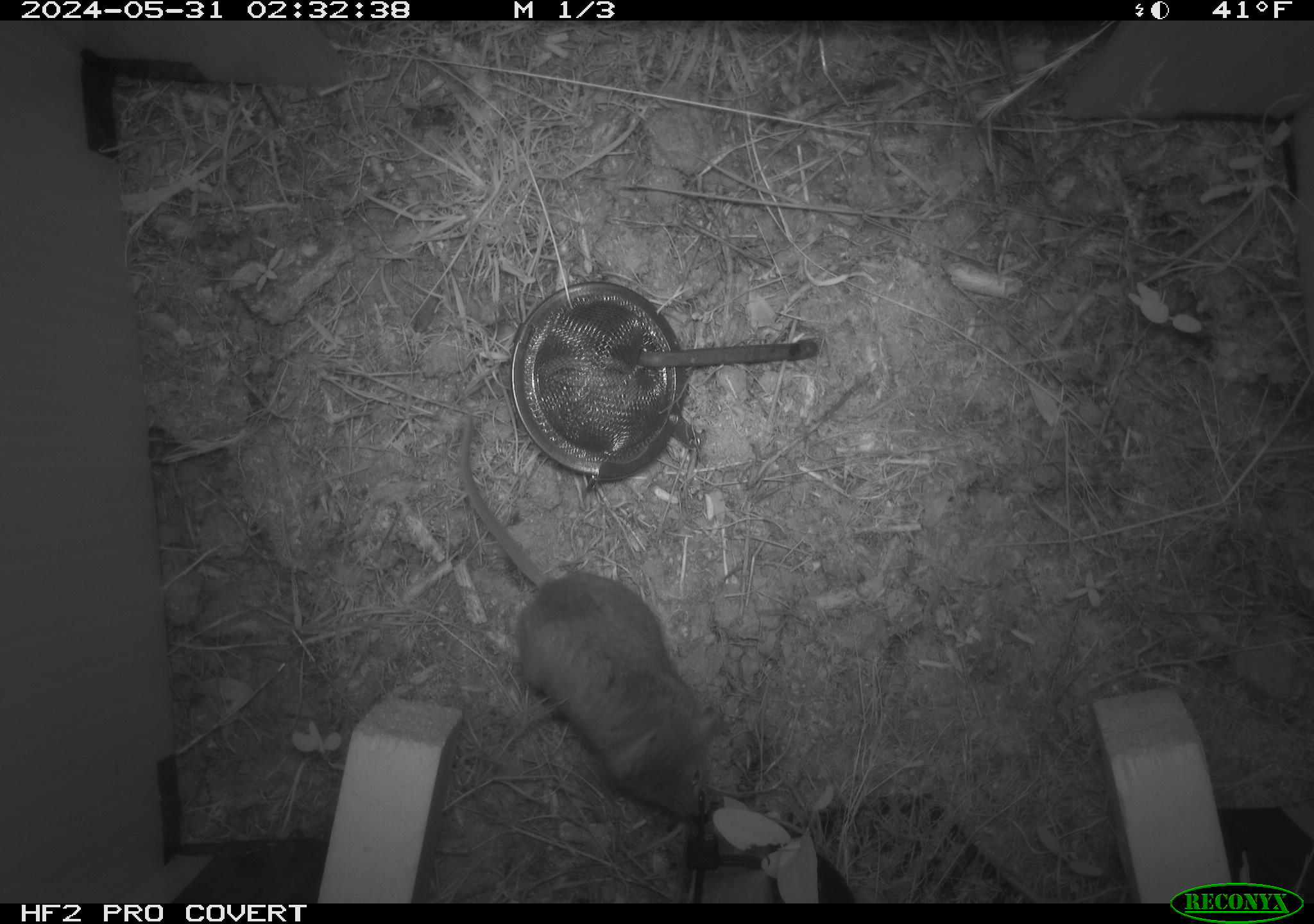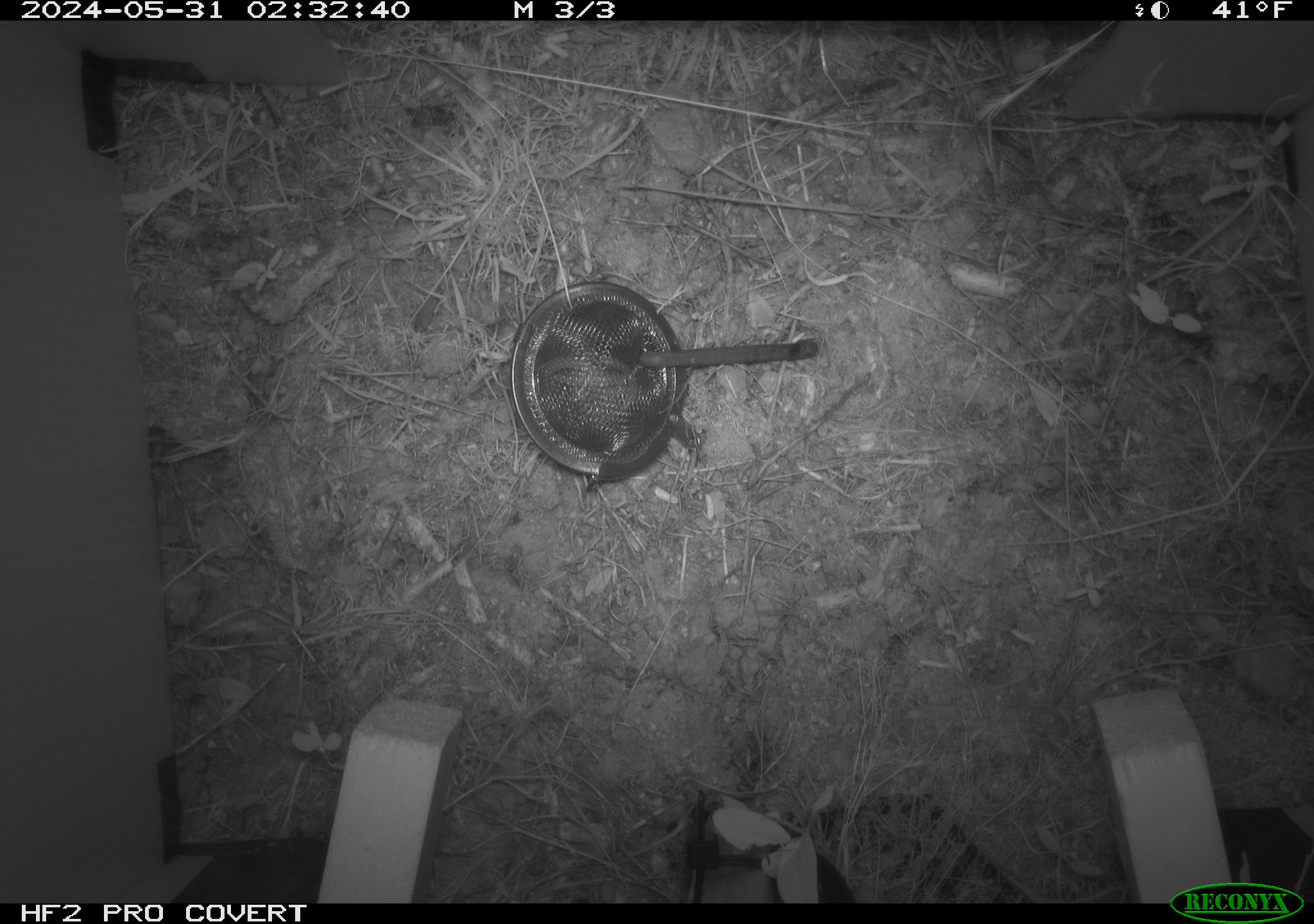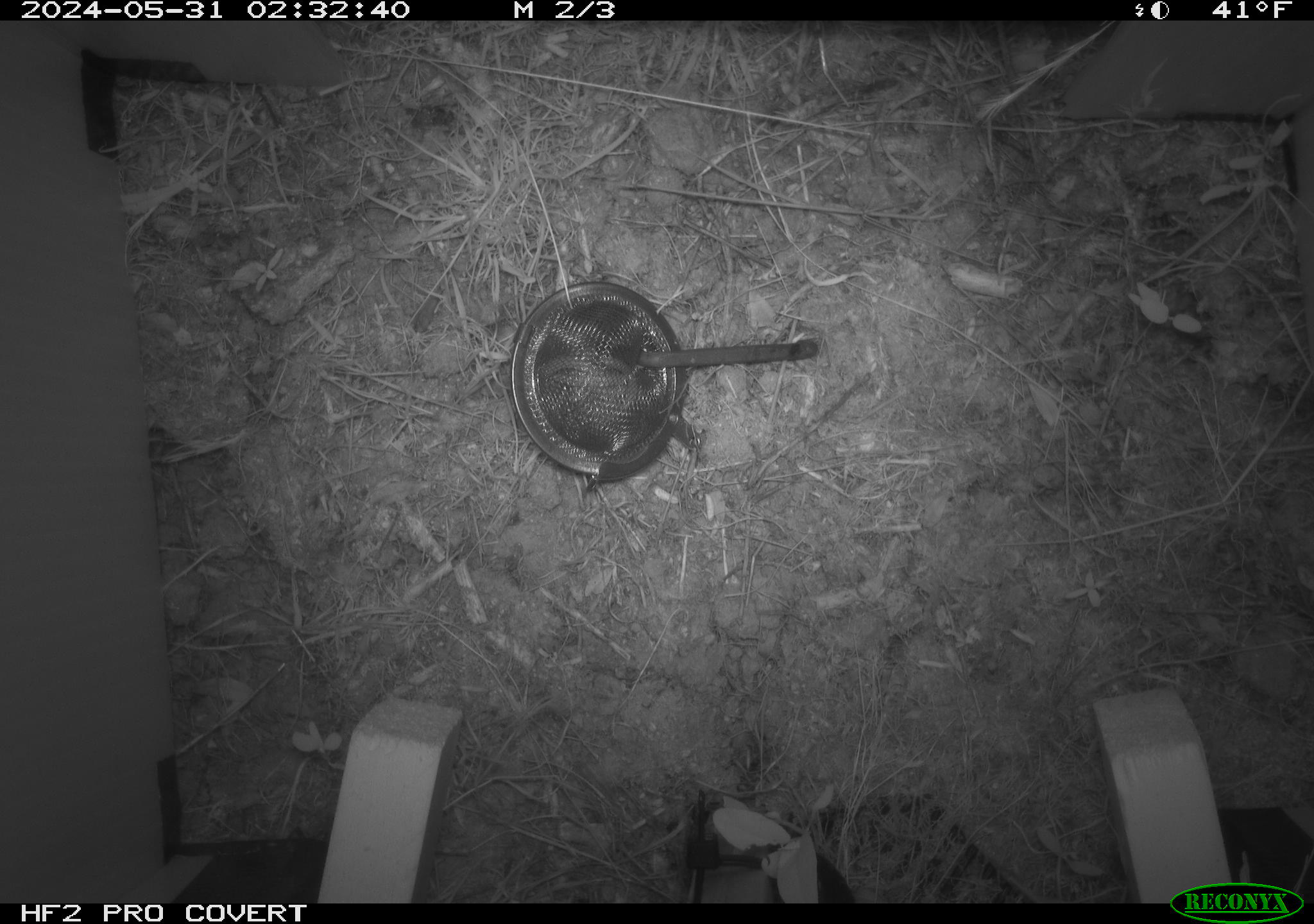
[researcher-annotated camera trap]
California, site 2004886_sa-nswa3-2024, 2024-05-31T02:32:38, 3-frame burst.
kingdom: Animalia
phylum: Chordata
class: Mammalia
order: Rodentia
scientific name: Rodentia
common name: rodent